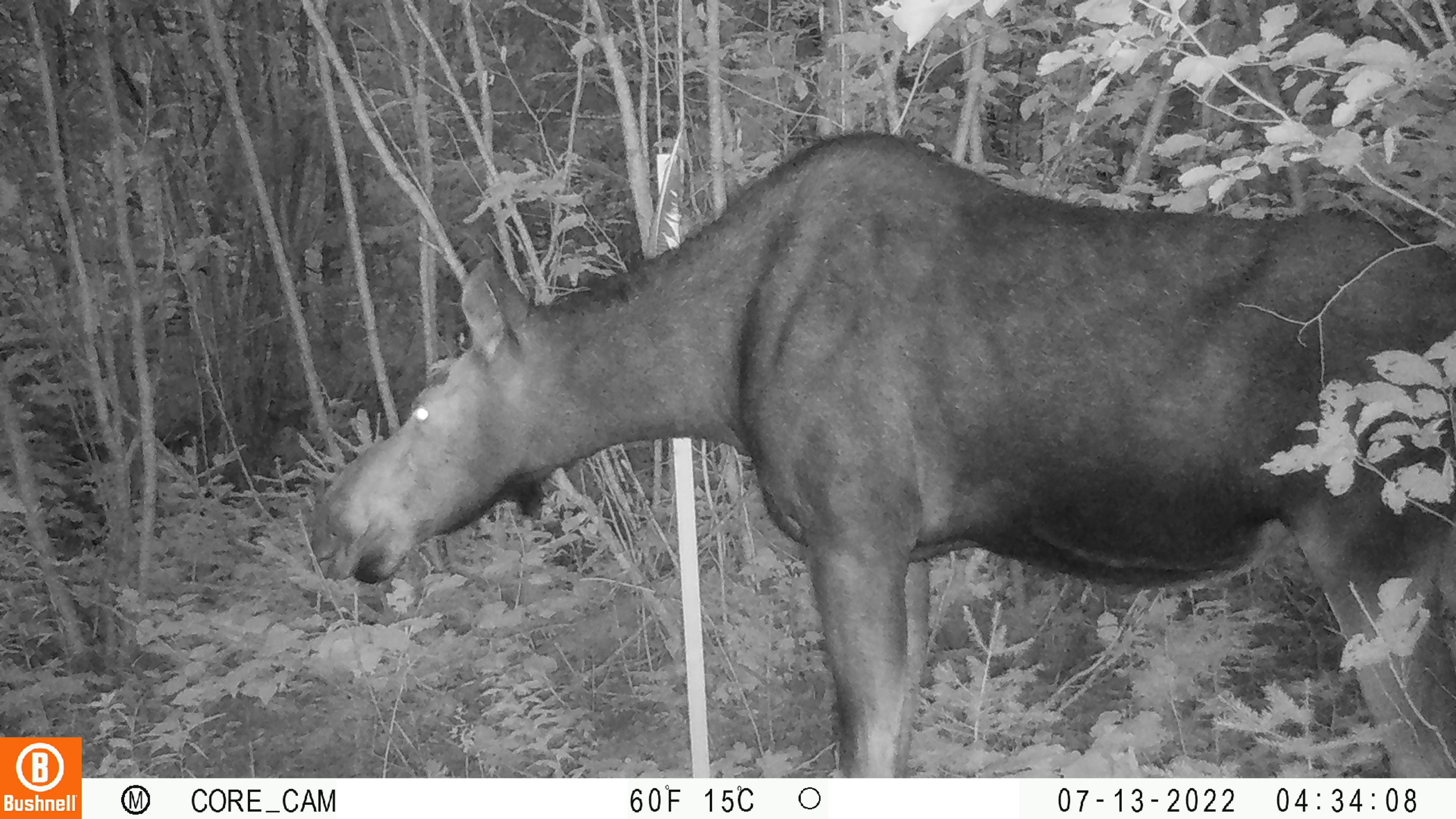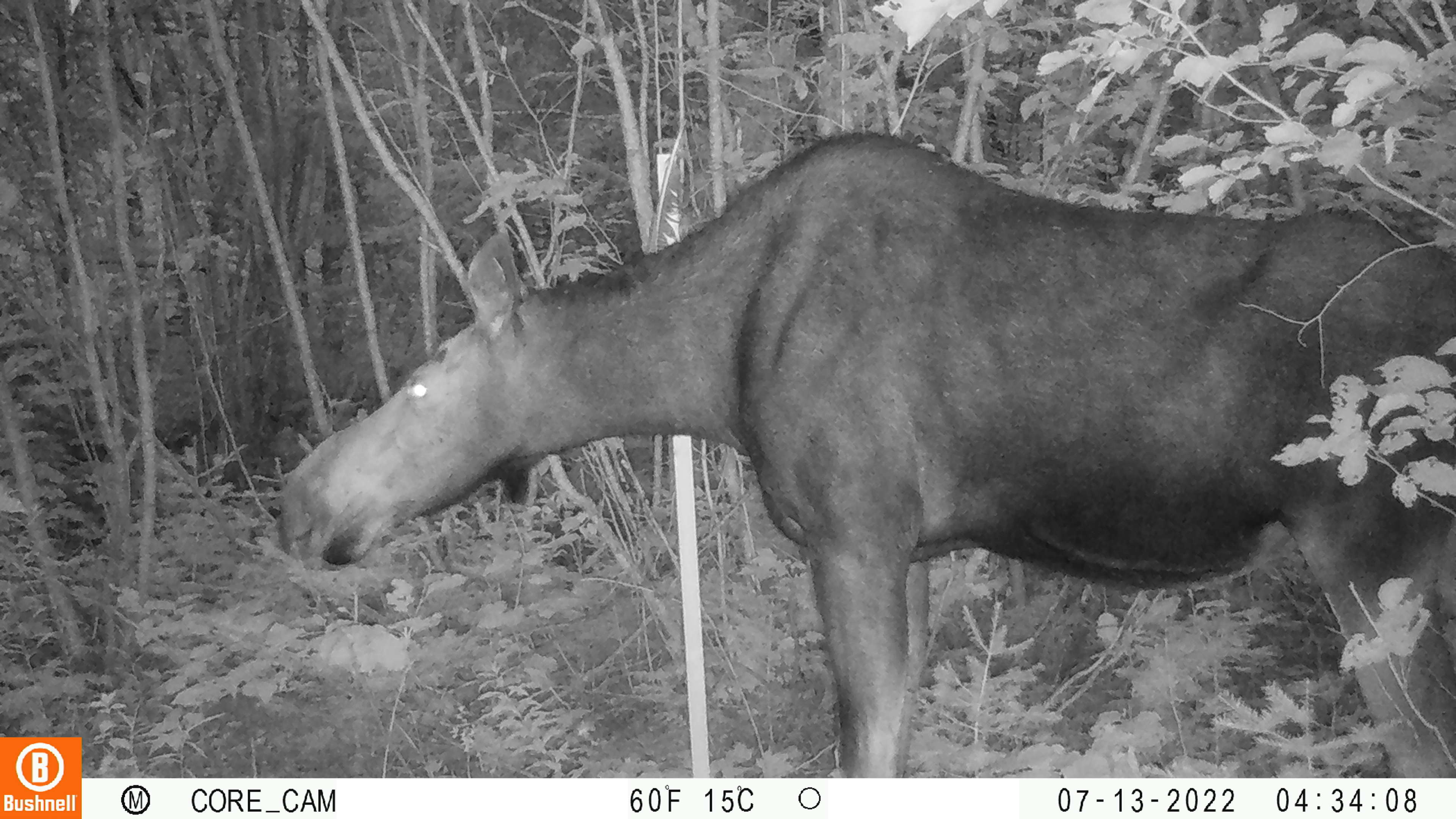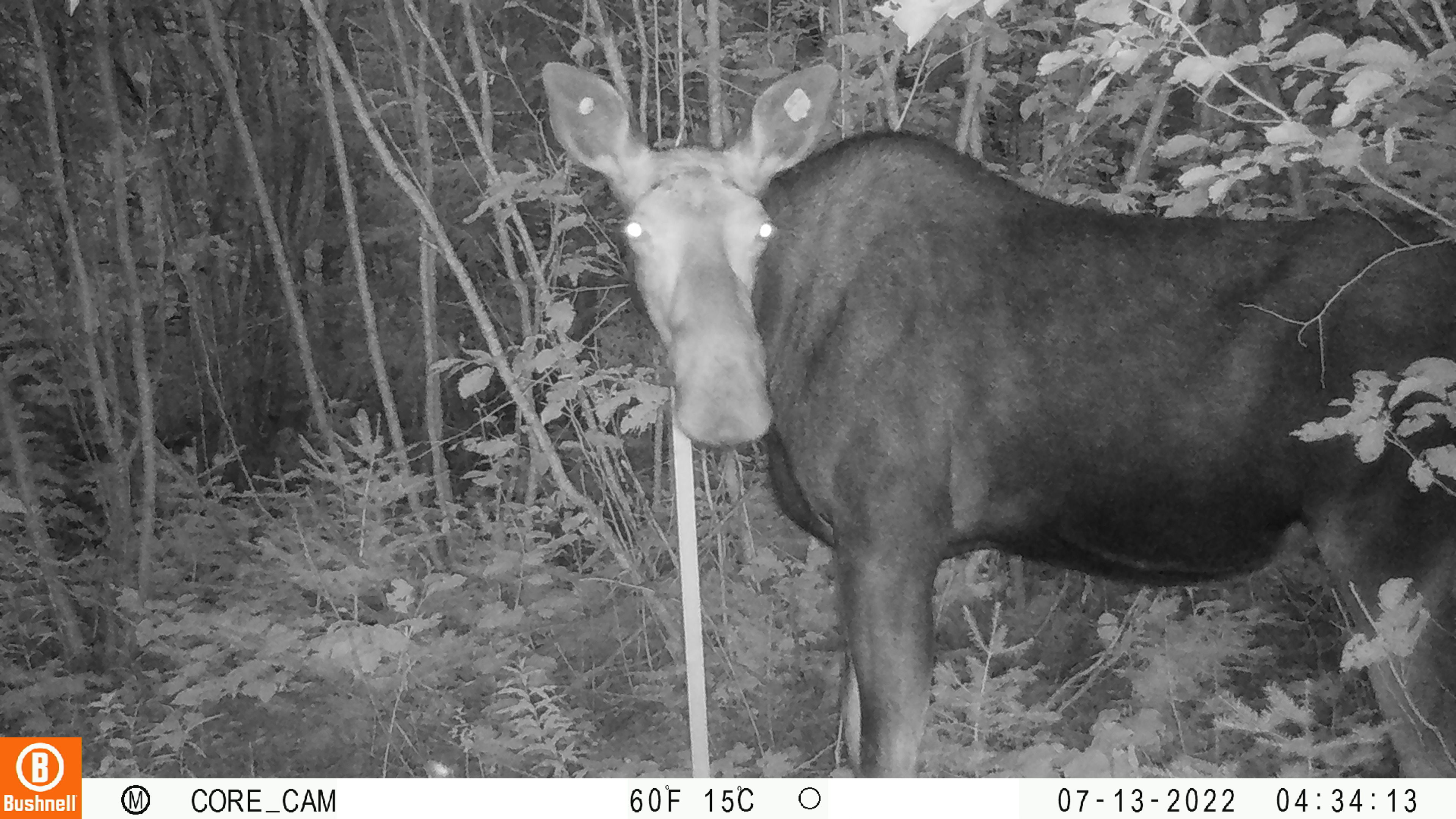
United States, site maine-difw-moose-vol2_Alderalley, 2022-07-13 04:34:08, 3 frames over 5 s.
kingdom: Animalia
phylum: Chordata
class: Mammalia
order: Artiodactyla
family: Cervidae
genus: Alces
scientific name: Alces alces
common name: moose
Moose (Alces alces).